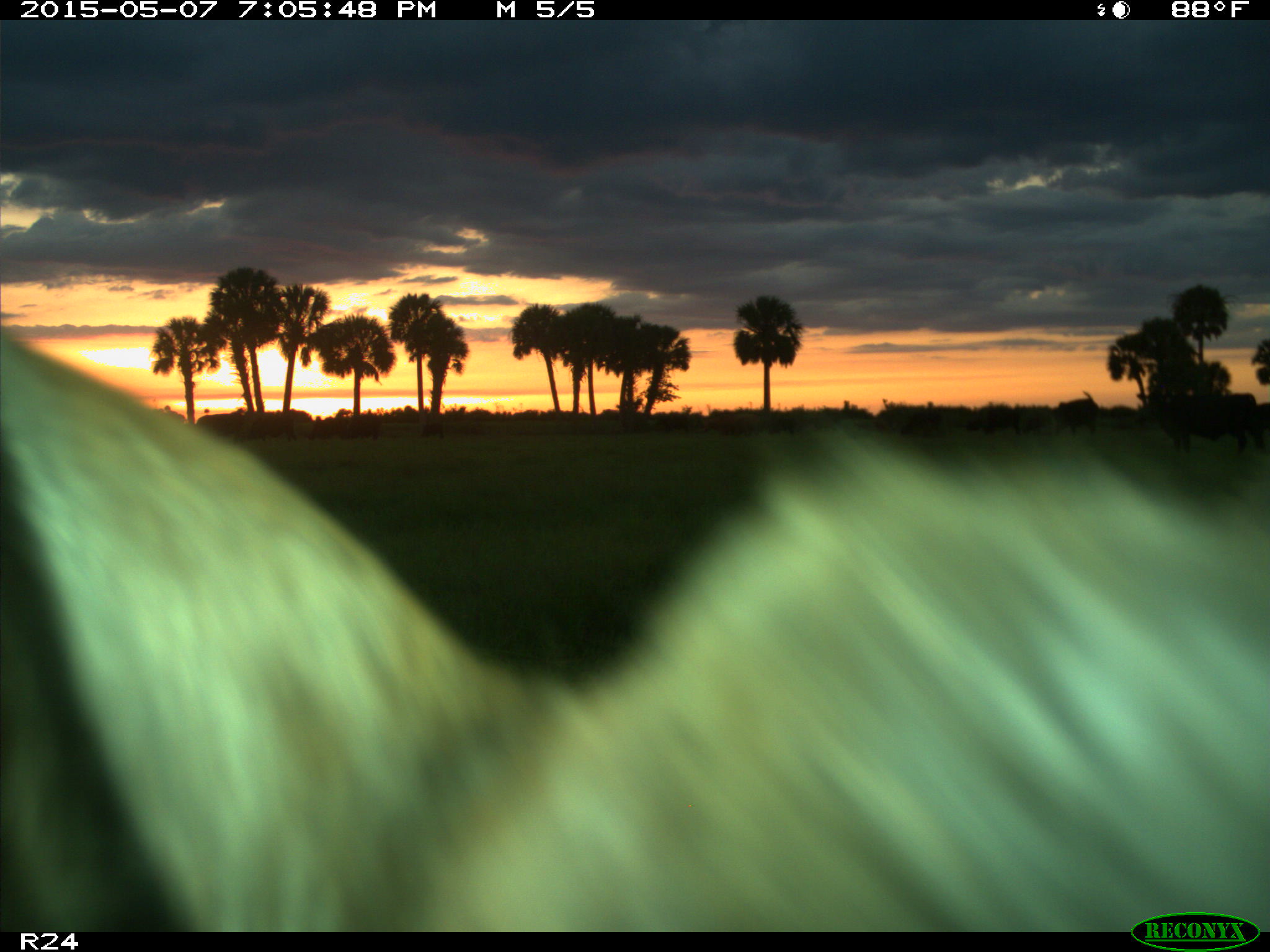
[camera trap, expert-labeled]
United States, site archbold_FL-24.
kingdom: Animalia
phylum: Chordata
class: Mammalia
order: Artiodactyla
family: Bovidae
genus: Bos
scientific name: Bos taurus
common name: domestic cow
Bos taurus (domestic cow).